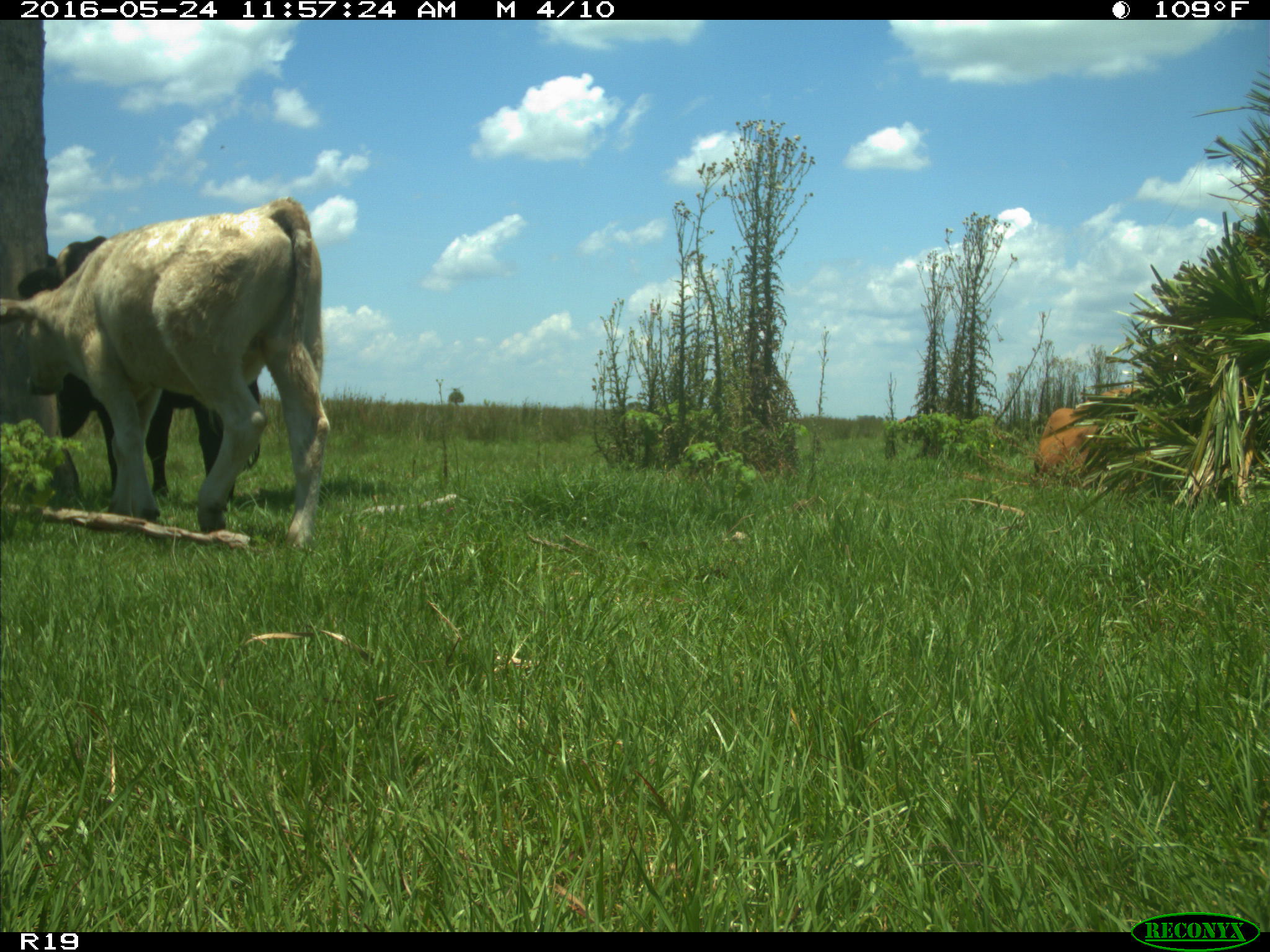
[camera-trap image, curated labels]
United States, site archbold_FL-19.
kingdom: Animalia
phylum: Chordata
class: Mammalia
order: Artiodactyla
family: Bovidae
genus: Bos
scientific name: Bos taurus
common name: domestic cow